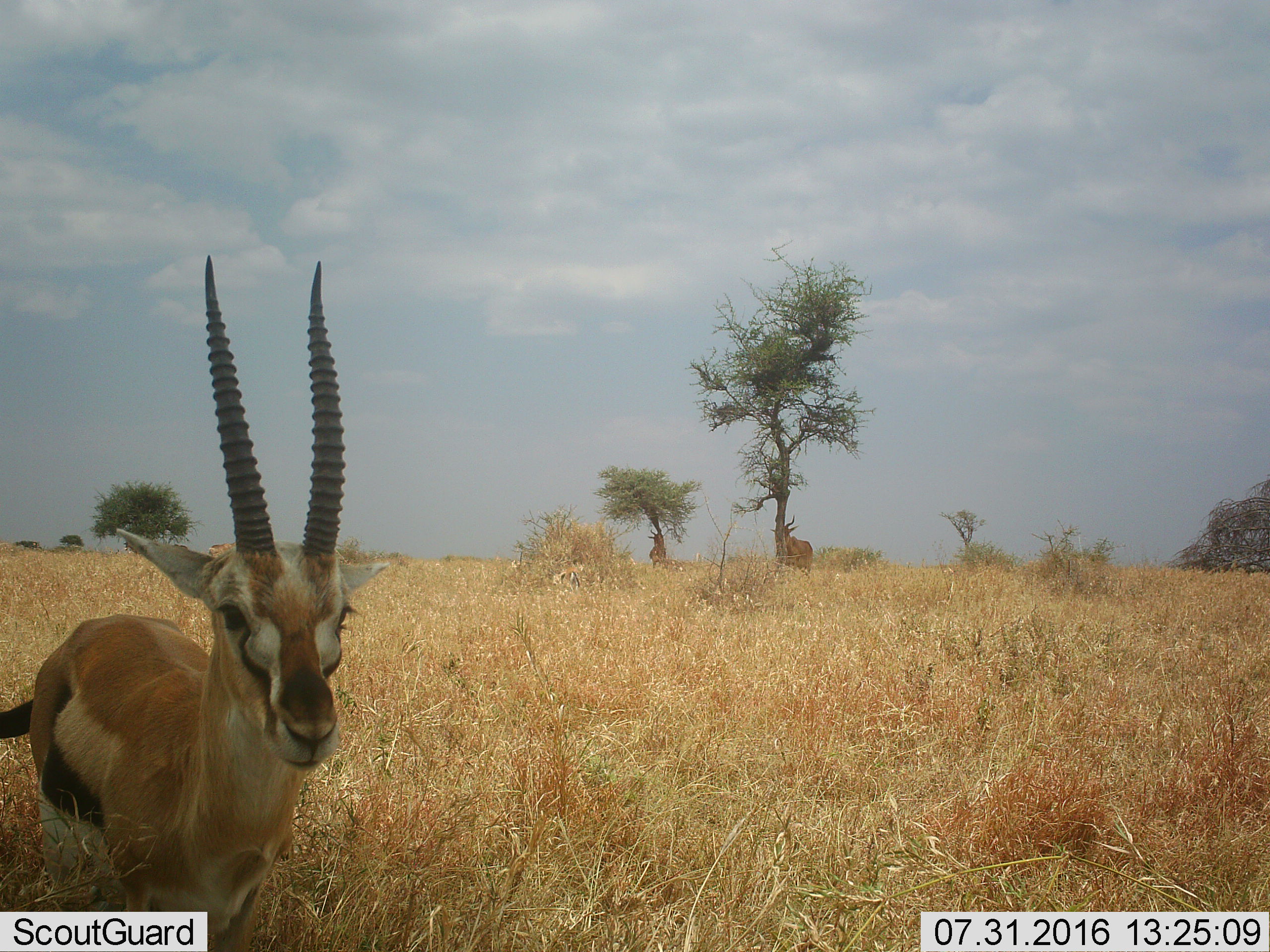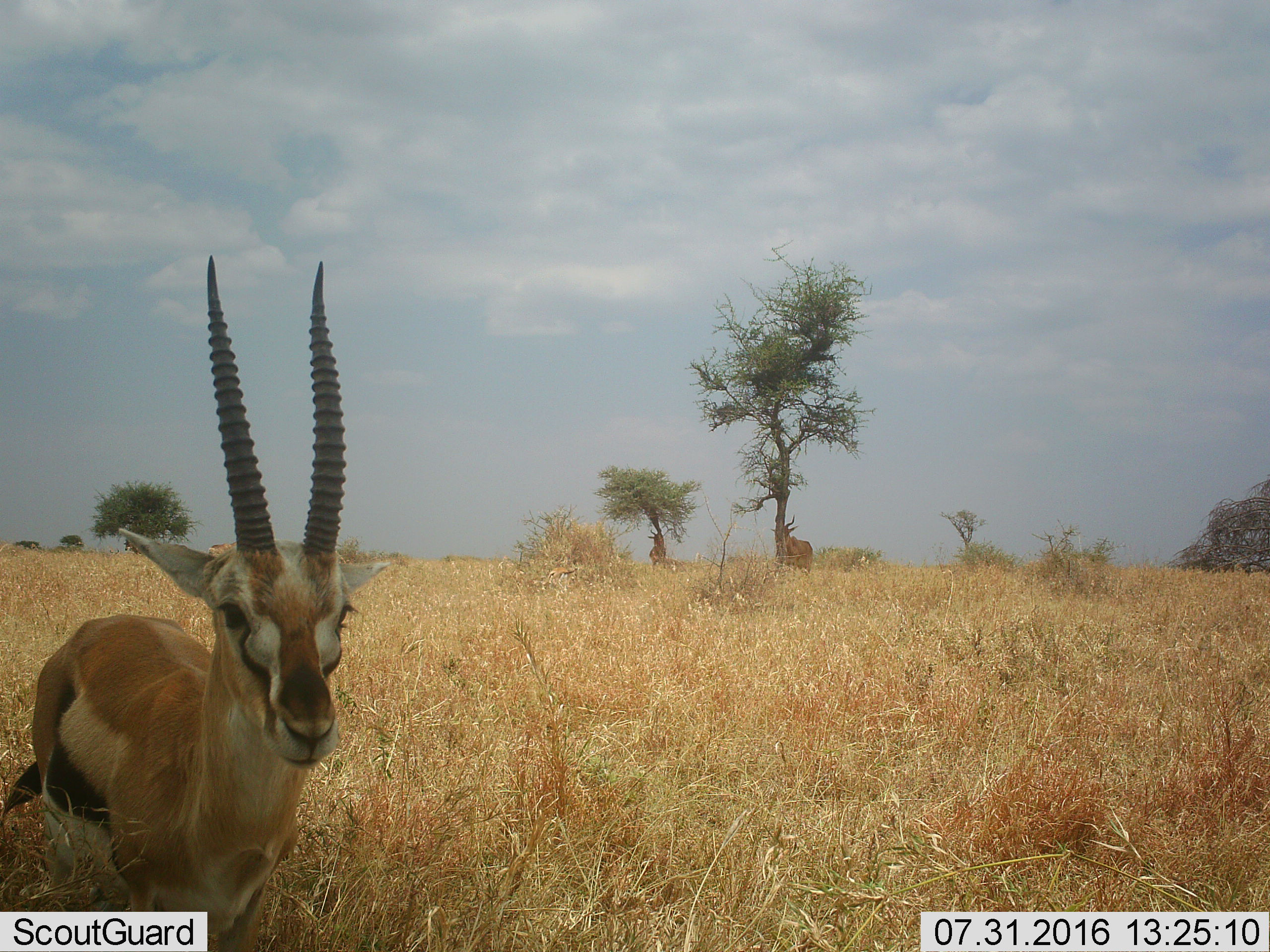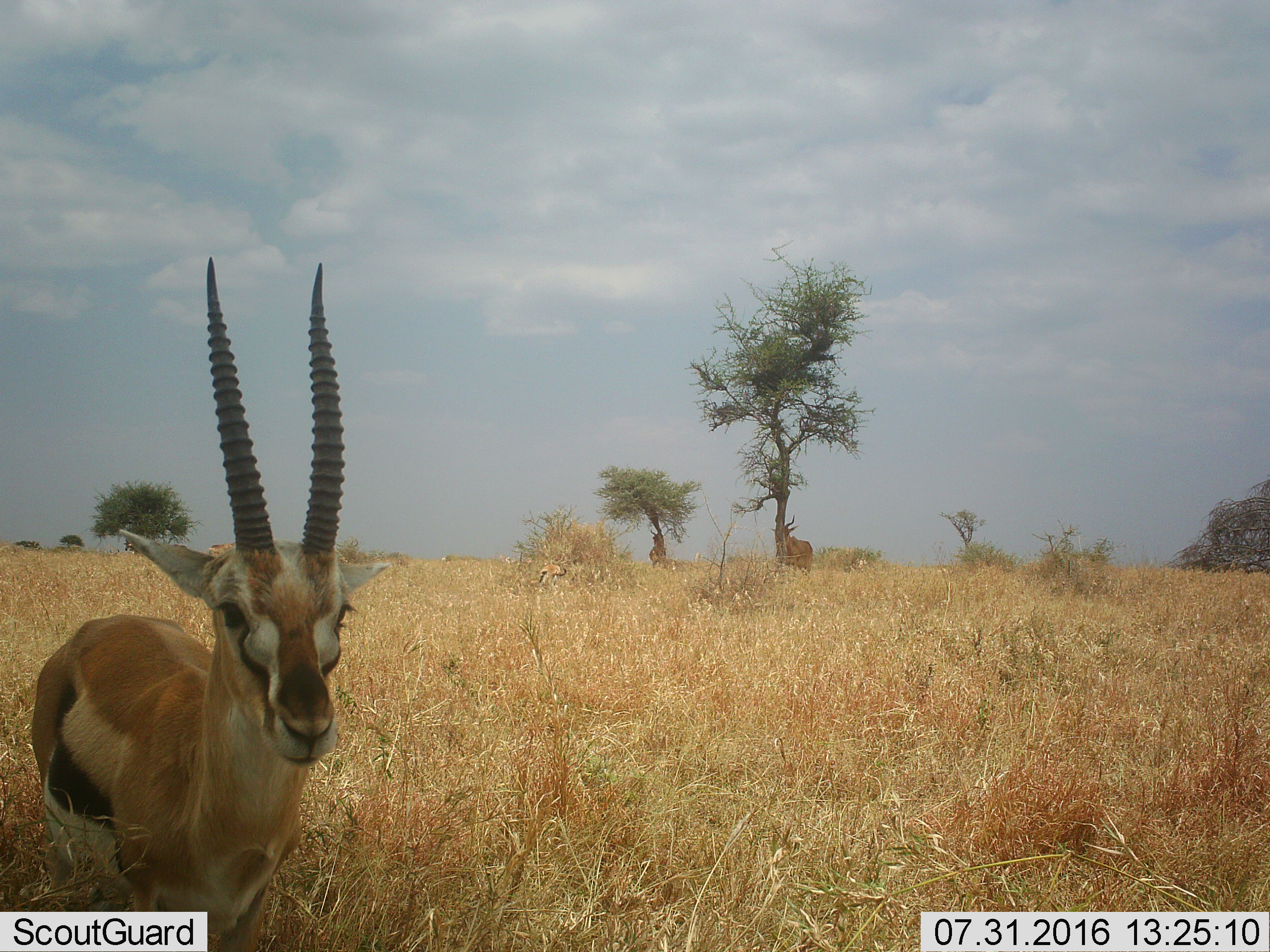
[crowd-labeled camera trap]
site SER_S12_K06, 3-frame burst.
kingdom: Animalia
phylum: Chordata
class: Mammalia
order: Artiodactyla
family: Bovidae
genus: Eudorcas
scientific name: Eudorcas thomsonii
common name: thomson's gazelle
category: gazellethomsons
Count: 1.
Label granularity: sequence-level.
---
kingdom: Animalia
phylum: Chordata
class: Mammalia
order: Artiodactyla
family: Bovidae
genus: Alcelaphus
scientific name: Alcelaphus buselaphus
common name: hartebeest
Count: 2.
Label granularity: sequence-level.